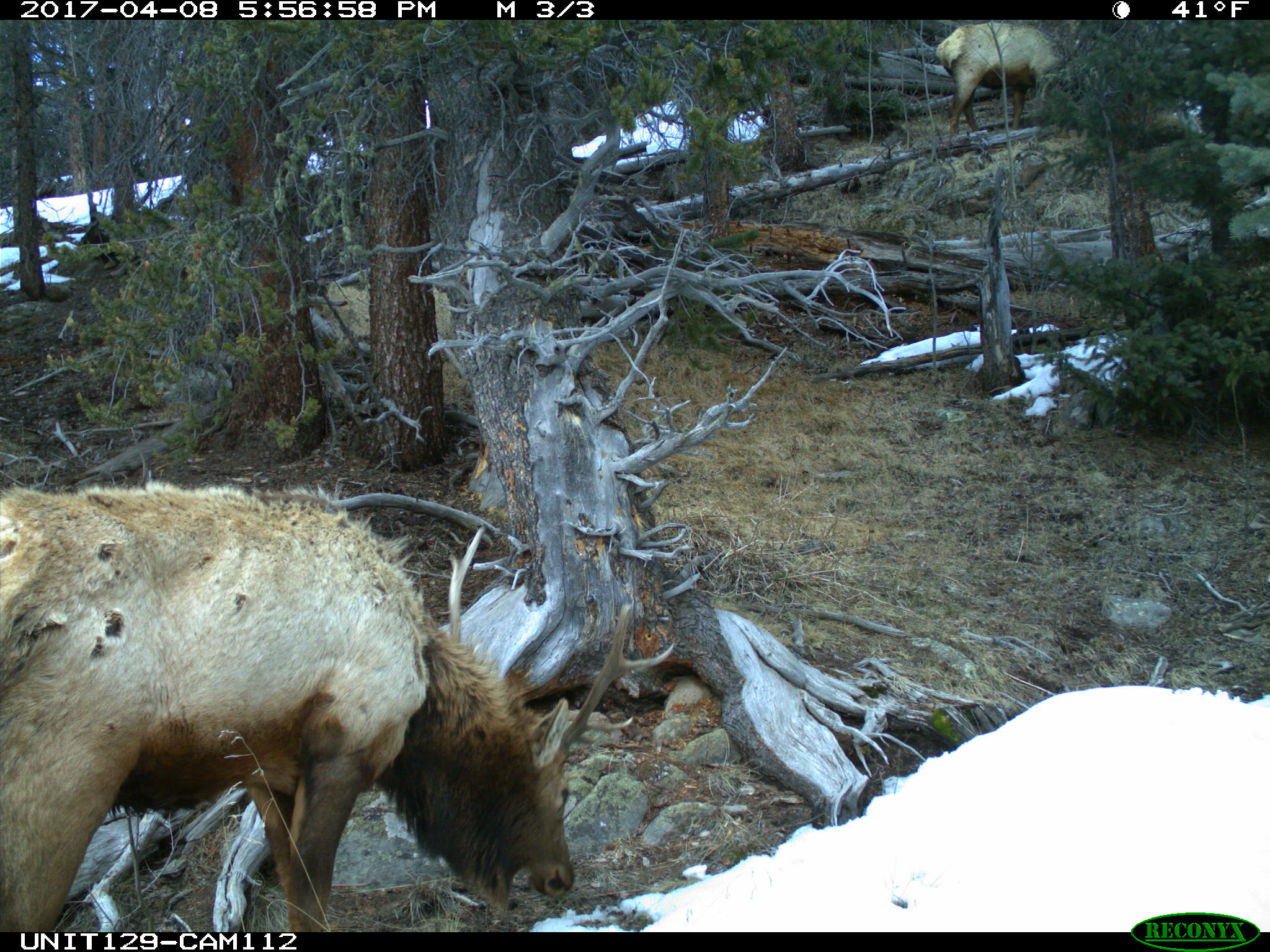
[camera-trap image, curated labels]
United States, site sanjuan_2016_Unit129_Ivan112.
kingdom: Animalia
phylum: Chordata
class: Mammalia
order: Artiodactyla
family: Cervidae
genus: Cervus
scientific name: Cervus elaphus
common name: red deer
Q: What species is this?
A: Cervus elaphus (red deer).